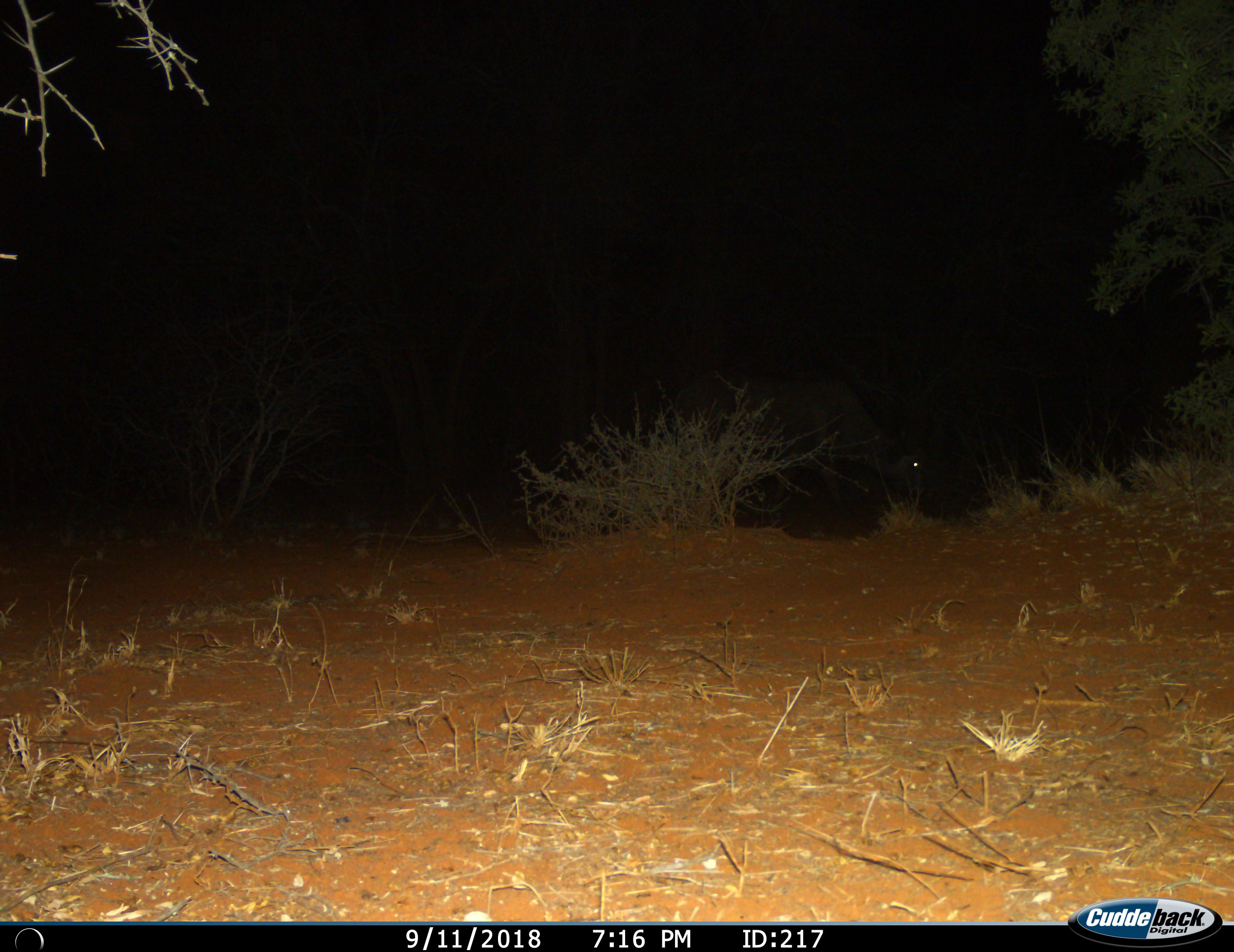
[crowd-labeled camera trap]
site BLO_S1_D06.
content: unidentified animal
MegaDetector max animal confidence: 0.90